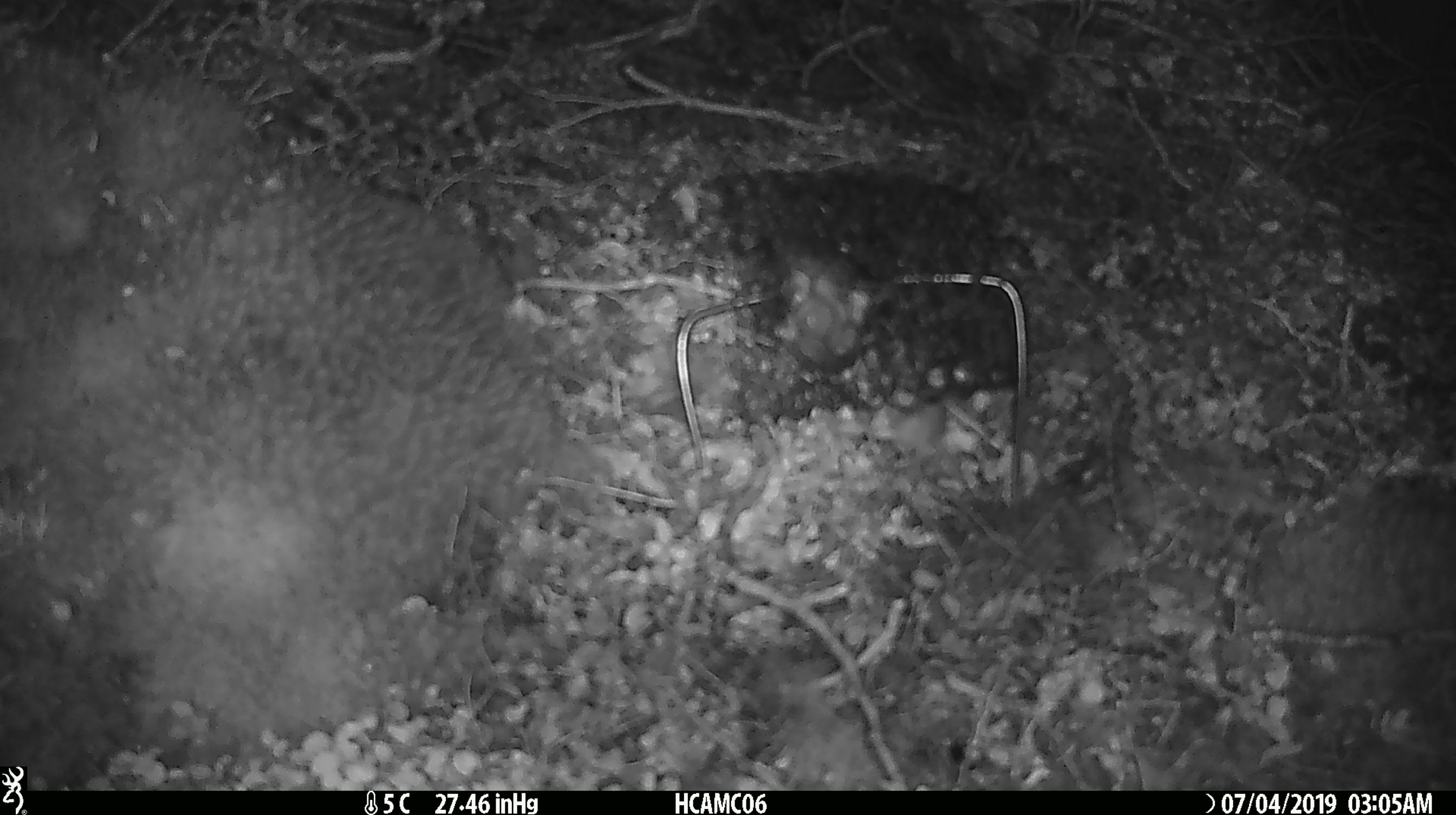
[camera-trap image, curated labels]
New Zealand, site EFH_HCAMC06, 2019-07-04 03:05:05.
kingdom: Animalia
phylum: Chordata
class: Mammalia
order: Rodentia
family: Muridae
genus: Mus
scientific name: Mus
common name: mouse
Mouse (Mus).